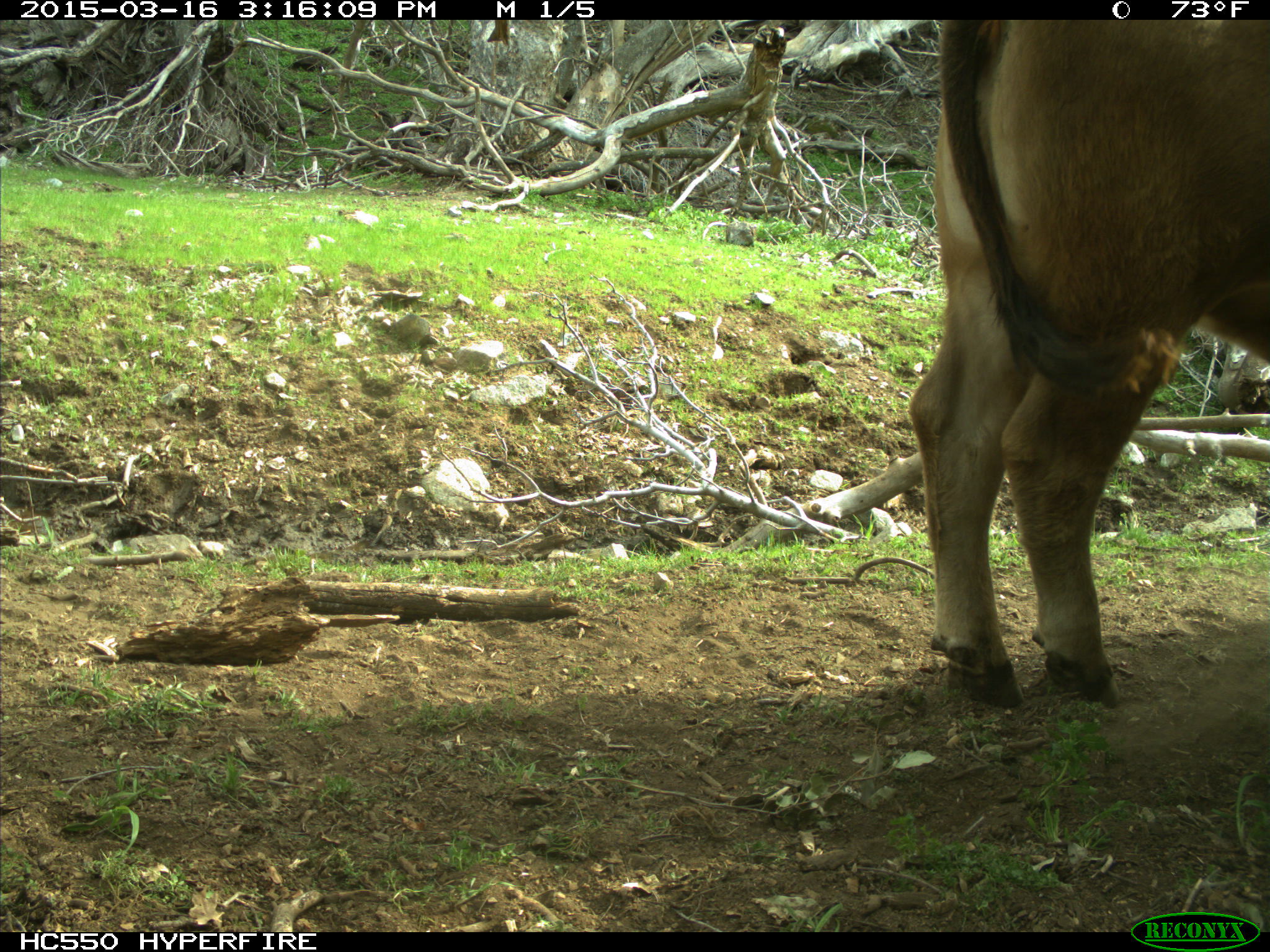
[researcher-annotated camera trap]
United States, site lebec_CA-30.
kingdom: Animalia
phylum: Chordata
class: Mammalia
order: Artiodactyla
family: Bovidae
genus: Bos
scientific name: Bos taurus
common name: domestic cow